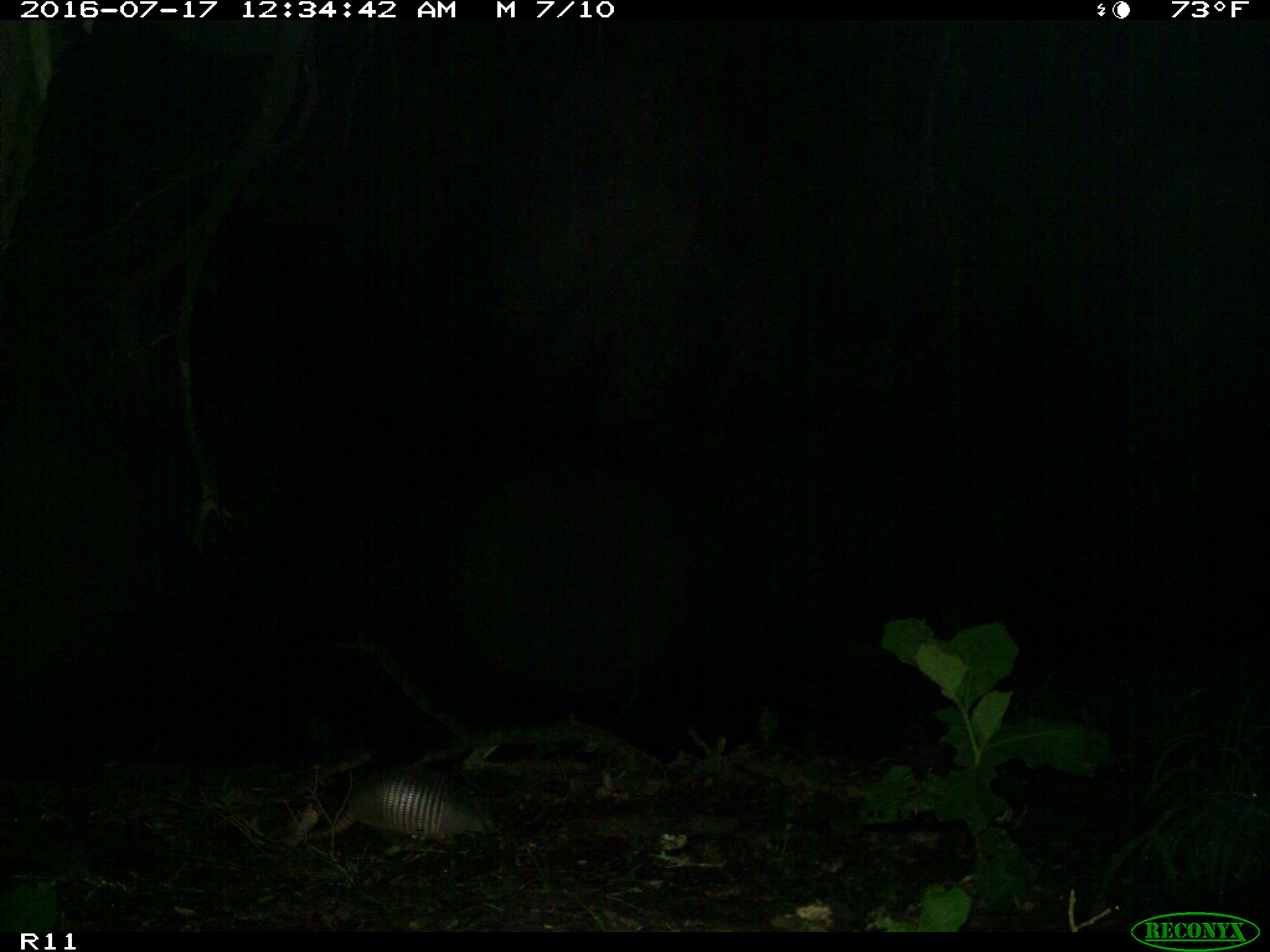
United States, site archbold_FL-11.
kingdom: Animalia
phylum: Chordata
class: Mammalia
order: Cingulata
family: Dasypodidae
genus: Dasypus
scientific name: Dasypus novemcinctus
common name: nine-banded armadillo